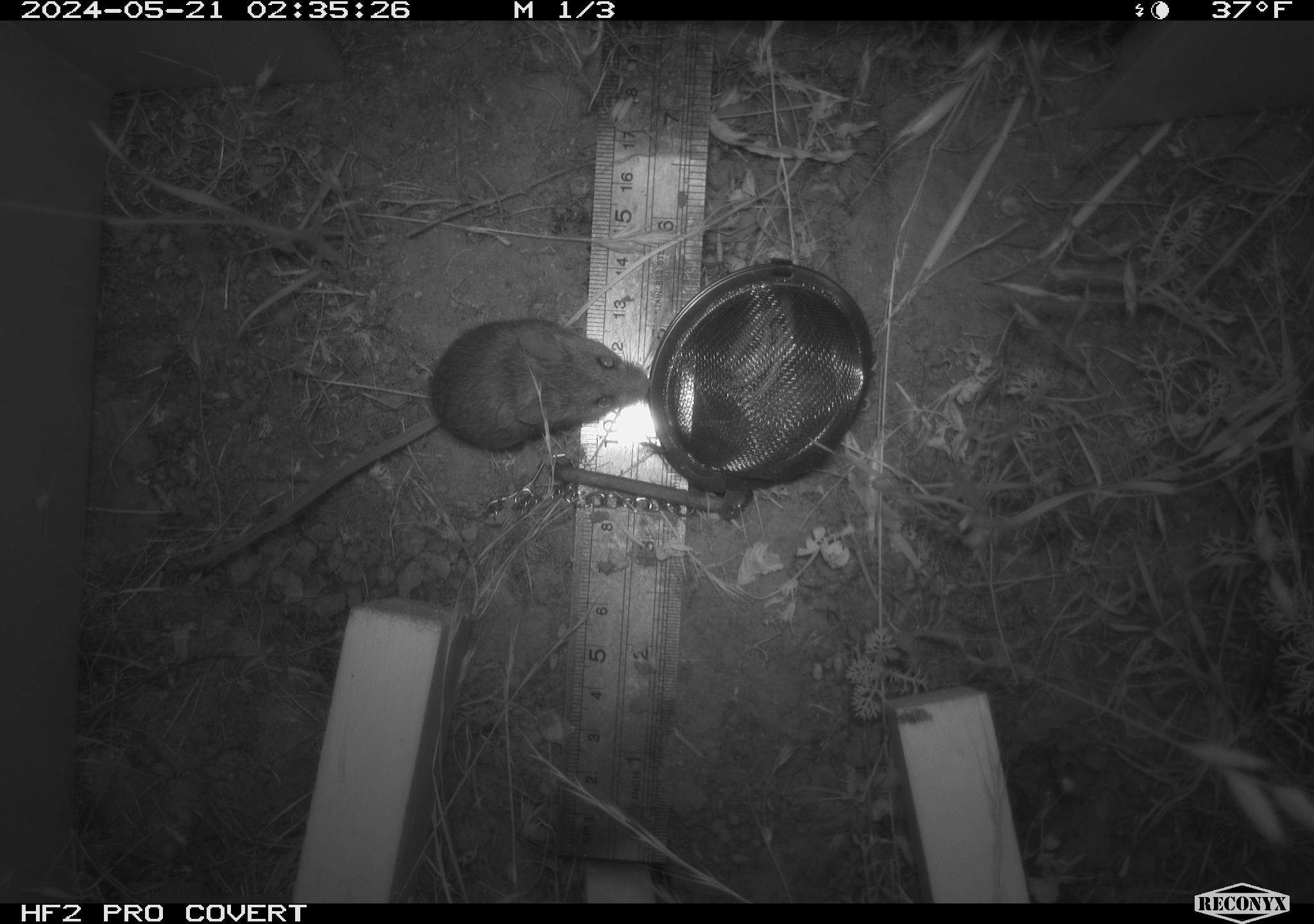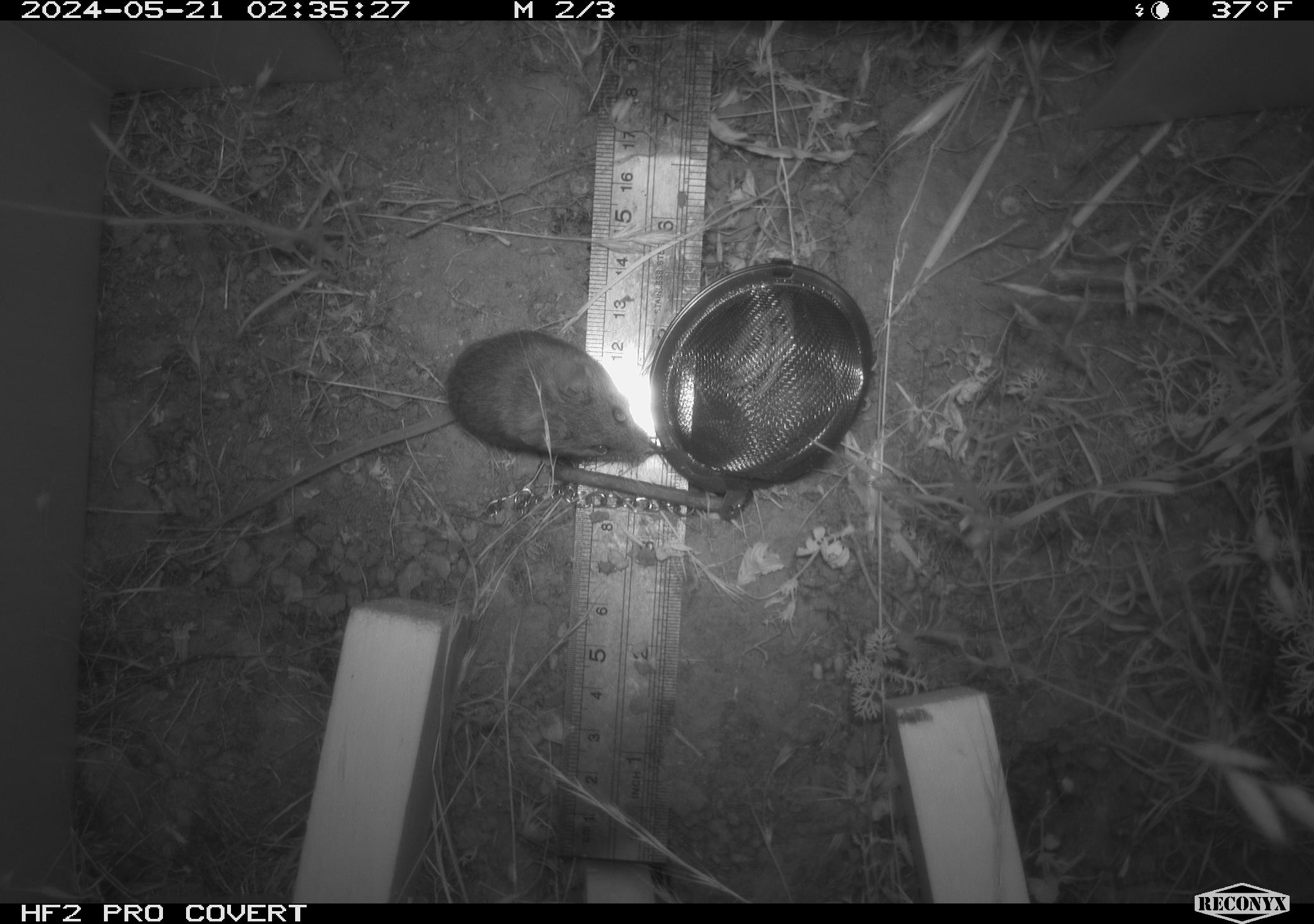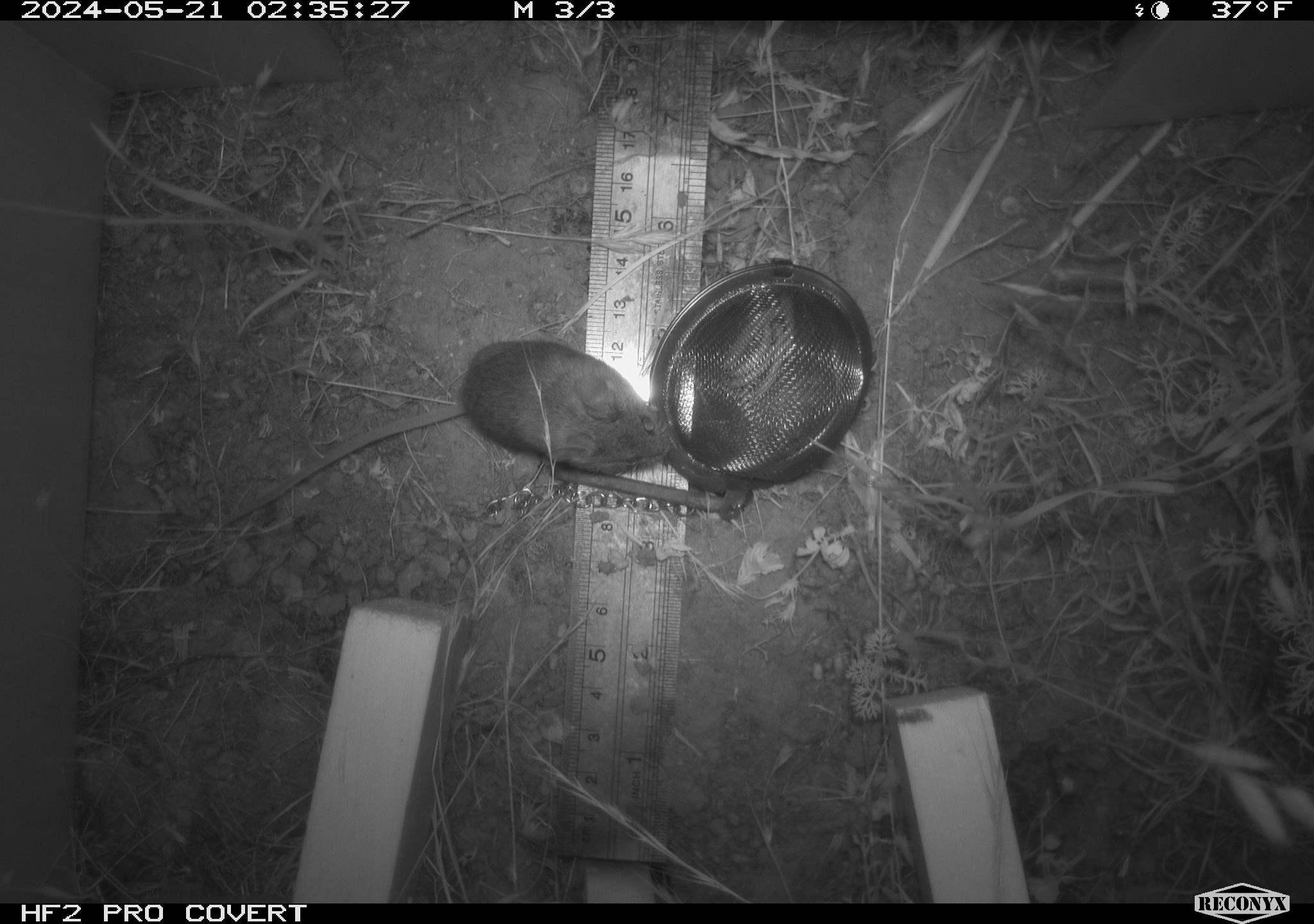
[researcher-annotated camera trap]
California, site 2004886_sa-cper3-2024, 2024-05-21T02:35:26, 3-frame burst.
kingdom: Animalia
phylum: Chordata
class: Mammalia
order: Rodentia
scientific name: Rodentia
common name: rodent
Rodent (Rodentia).